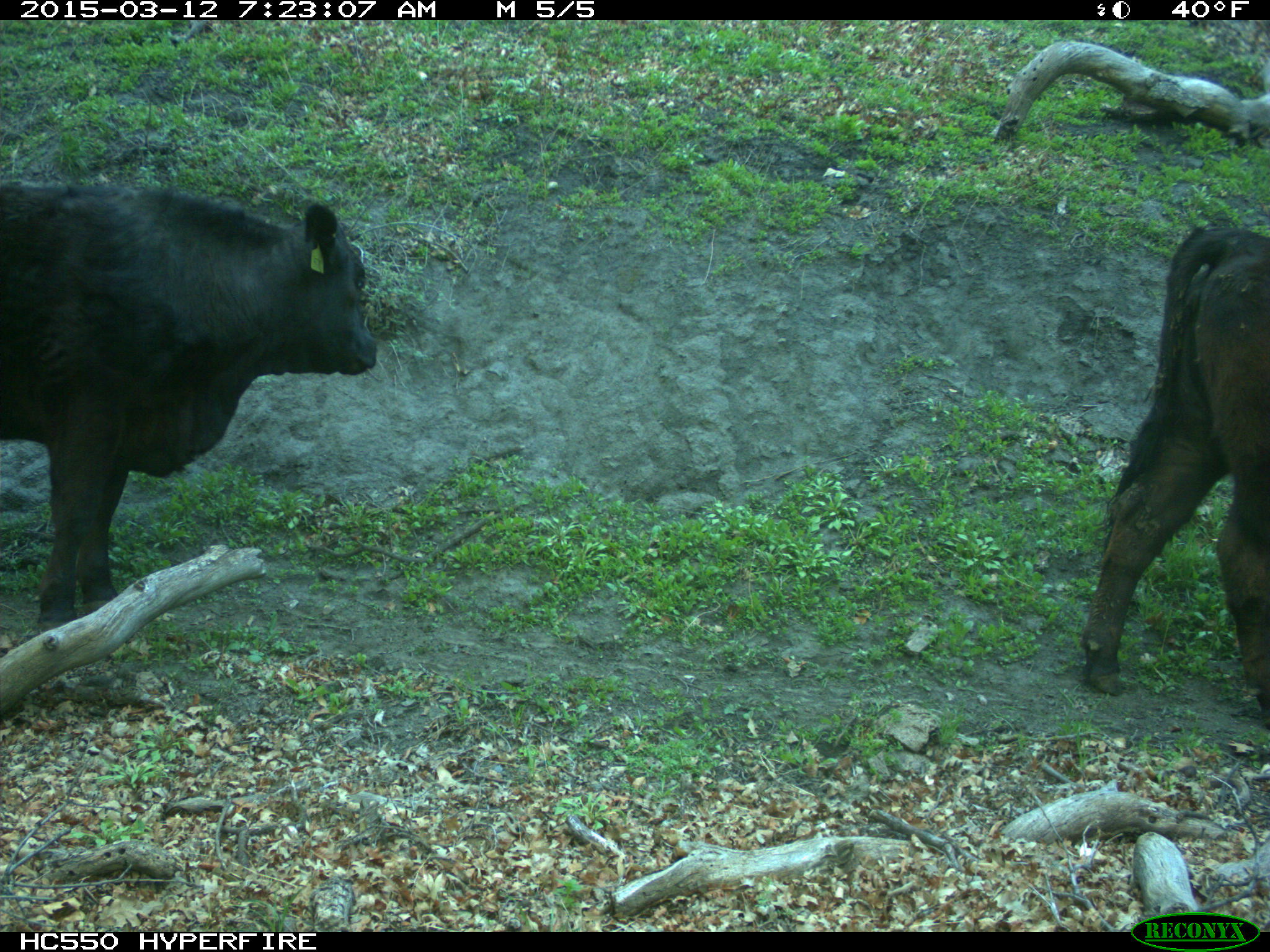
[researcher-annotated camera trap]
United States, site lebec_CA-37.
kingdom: Animalia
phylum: Chordata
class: Mammalia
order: Artiodactyla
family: Bovidae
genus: Bos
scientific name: Bos taurus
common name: domestic cow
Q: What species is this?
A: Bos taurus (domestic cow).